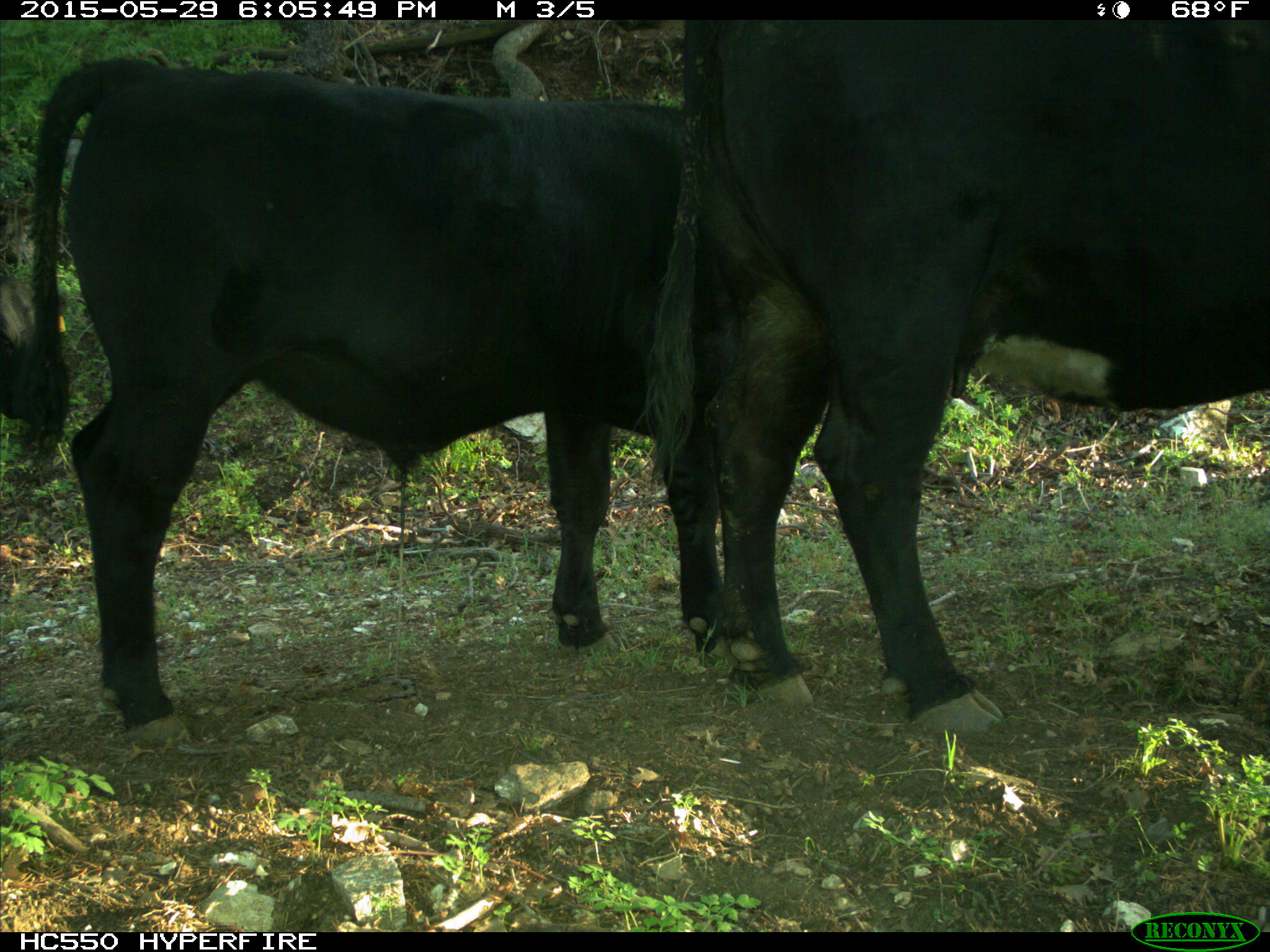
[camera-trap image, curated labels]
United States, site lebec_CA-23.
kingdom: Animalia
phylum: Chordata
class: Mammalia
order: Artiodactyla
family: Bovidae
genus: Bos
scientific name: Bos taurus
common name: domestic cow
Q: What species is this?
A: Bos taurus (domestic cow).